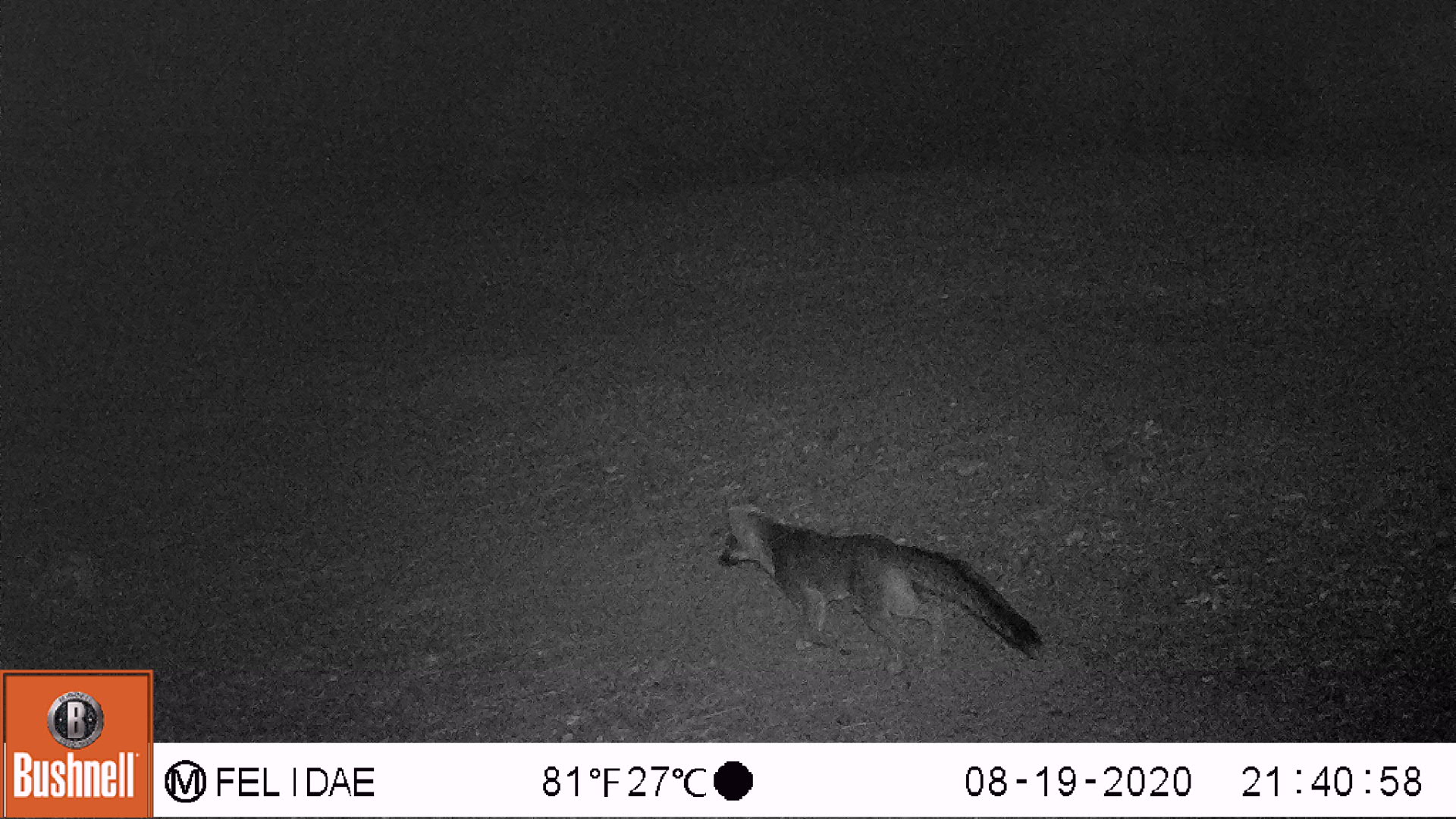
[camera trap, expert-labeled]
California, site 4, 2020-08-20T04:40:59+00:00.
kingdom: Animalia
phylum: Chordata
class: Mammalia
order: Carnivora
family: Canidae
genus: Urocyon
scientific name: Urocyon cinereoargenteus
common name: gray fox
Gray fox (Urocyon cinereoargenteus).